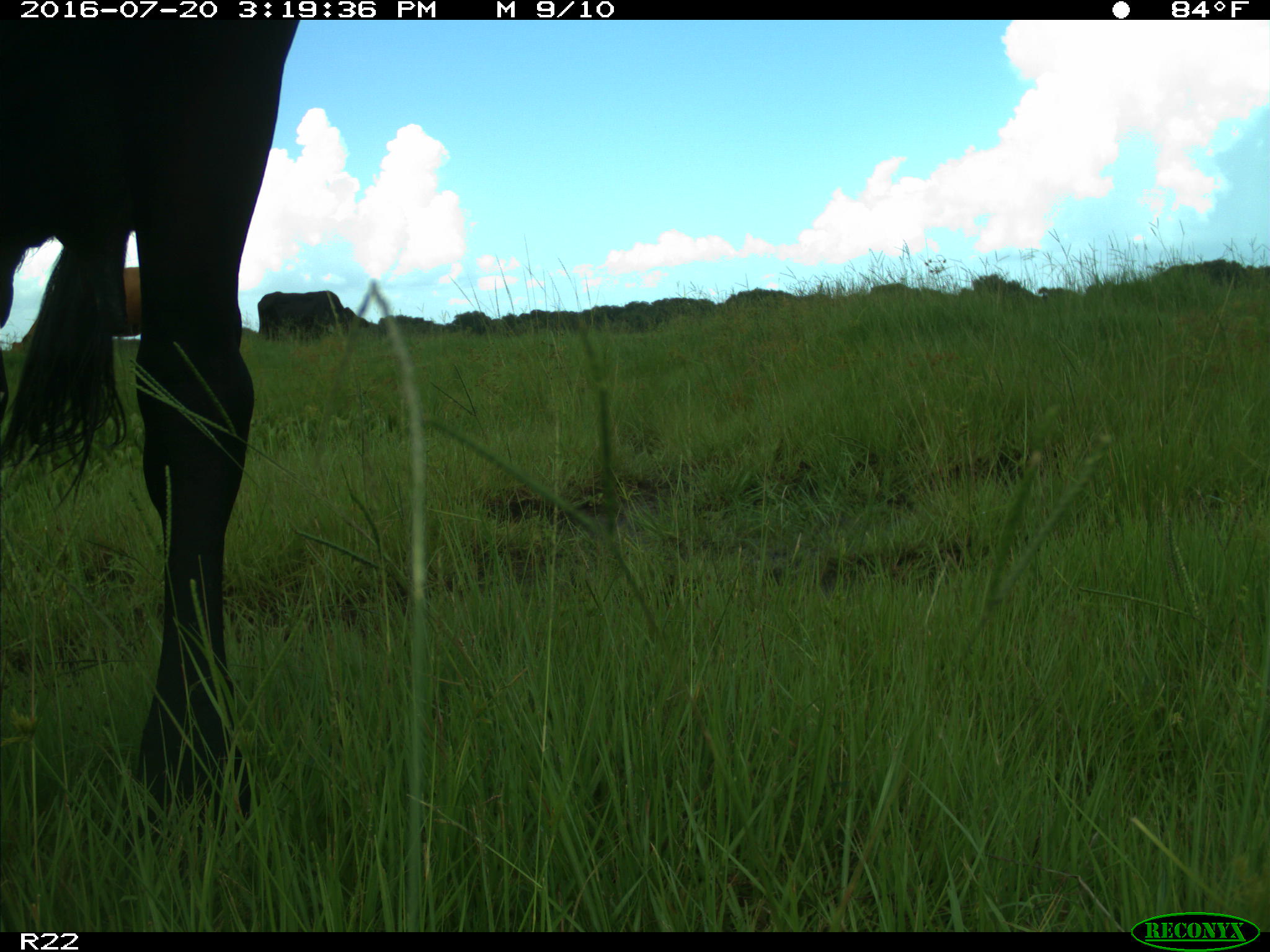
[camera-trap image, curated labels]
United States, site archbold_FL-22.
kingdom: Animalia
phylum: Chordata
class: Mammalia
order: Artiodactyla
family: Bovidae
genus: Bos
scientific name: Bos taurus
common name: domestic cow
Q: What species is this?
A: Bos taurus (domestic cow).